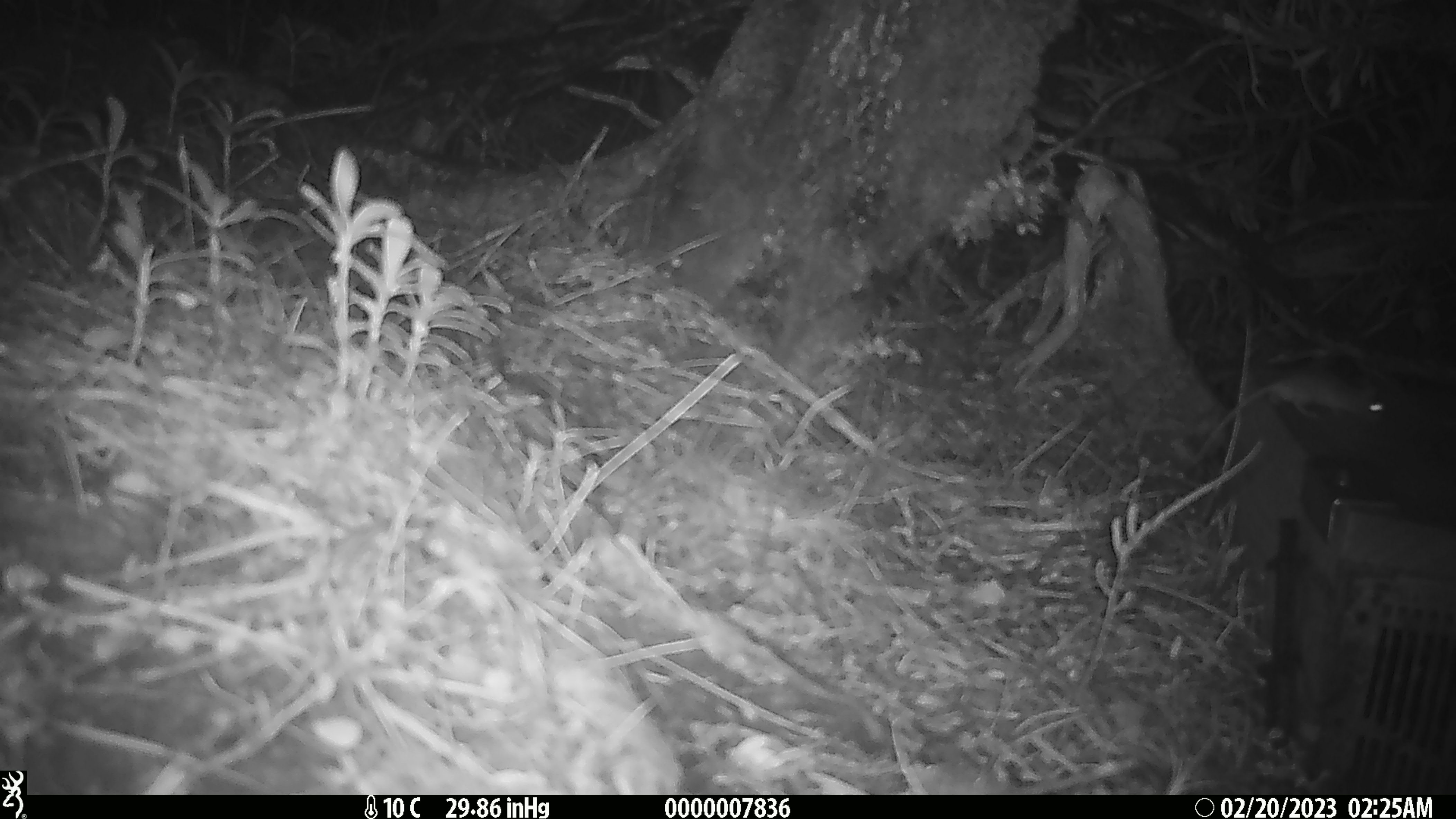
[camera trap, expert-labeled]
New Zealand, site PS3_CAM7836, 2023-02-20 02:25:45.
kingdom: Animalia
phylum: Chordata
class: Mammalia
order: Rodentia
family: Muridae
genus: Mus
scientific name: Mus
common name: mouse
Mouse (Mus).